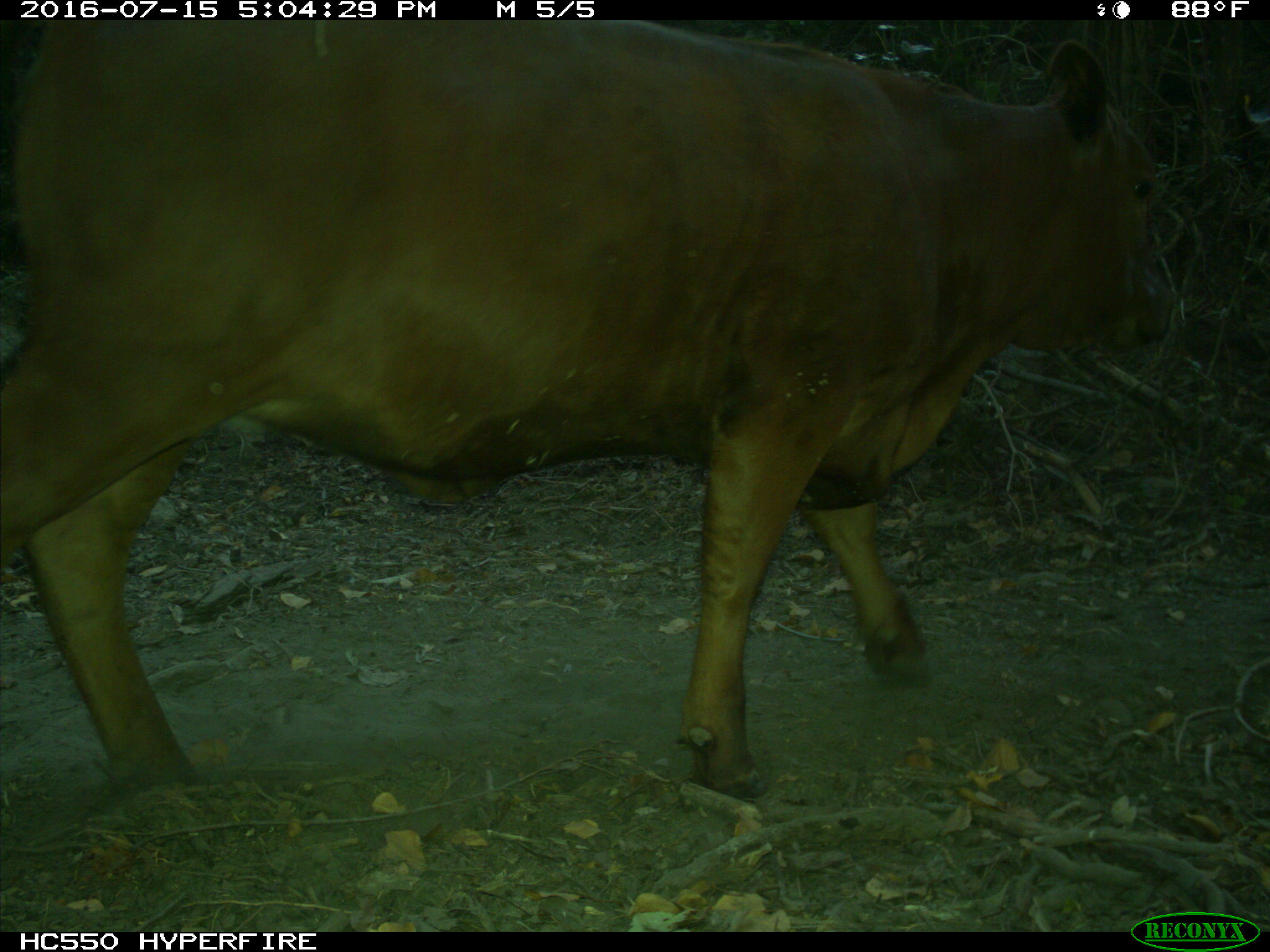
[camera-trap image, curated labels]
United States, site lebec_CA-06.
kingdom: Animalia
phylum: Chordata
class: Mammalia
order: Artiodactyla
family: Bovidae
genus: Bos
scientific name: Bos taurus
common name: domestic cow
Bos taurus (domestic cow).